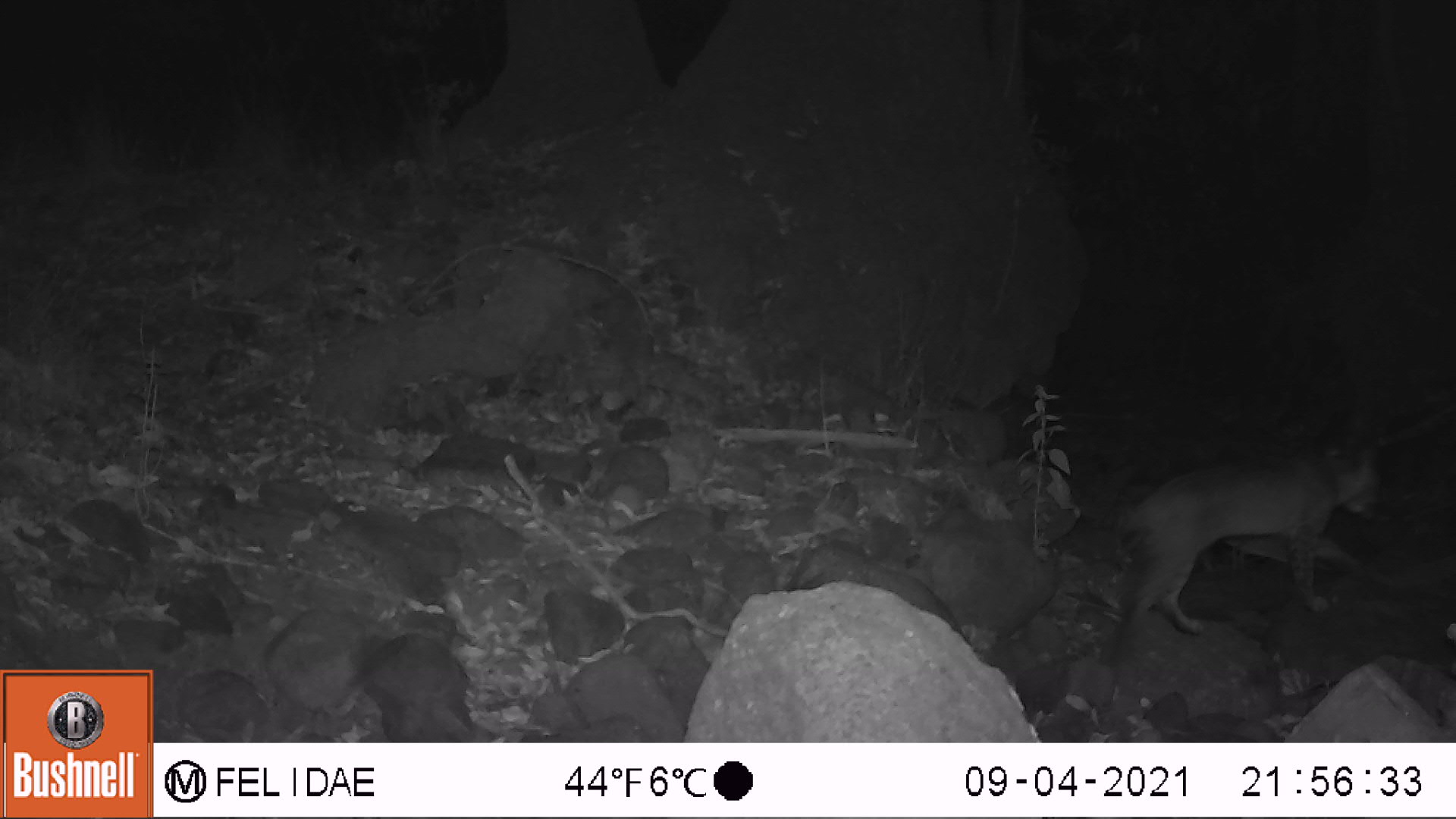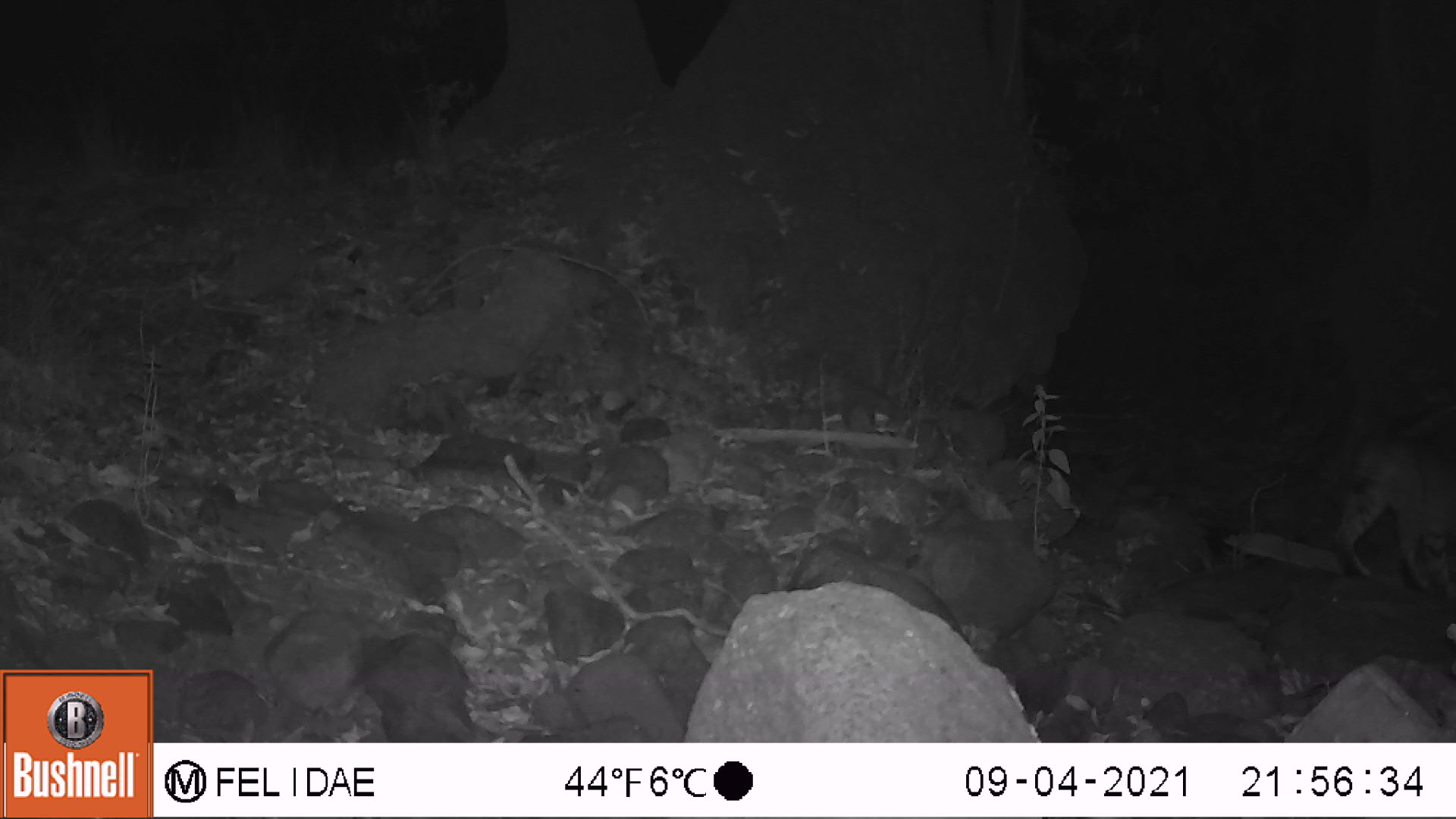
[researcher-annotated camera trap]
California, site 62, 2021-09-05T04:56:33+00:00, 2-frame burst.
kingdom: Animalia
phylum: Chordata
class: Mammalia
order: Carnivora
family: Felidae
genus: Lynx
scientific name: Lynx rufus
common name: bobcat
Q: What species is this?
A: Bobcat (Lynx rufus).